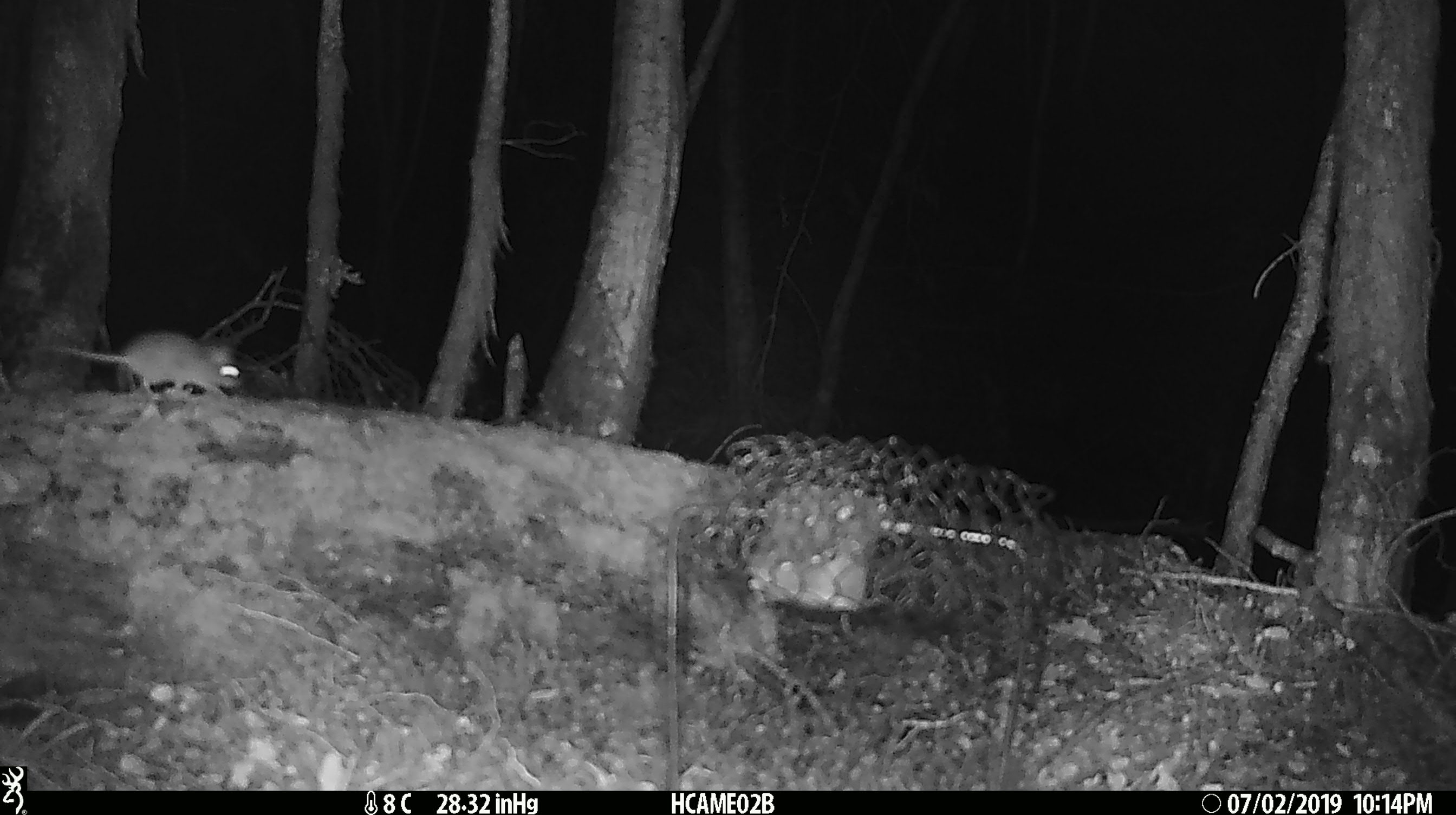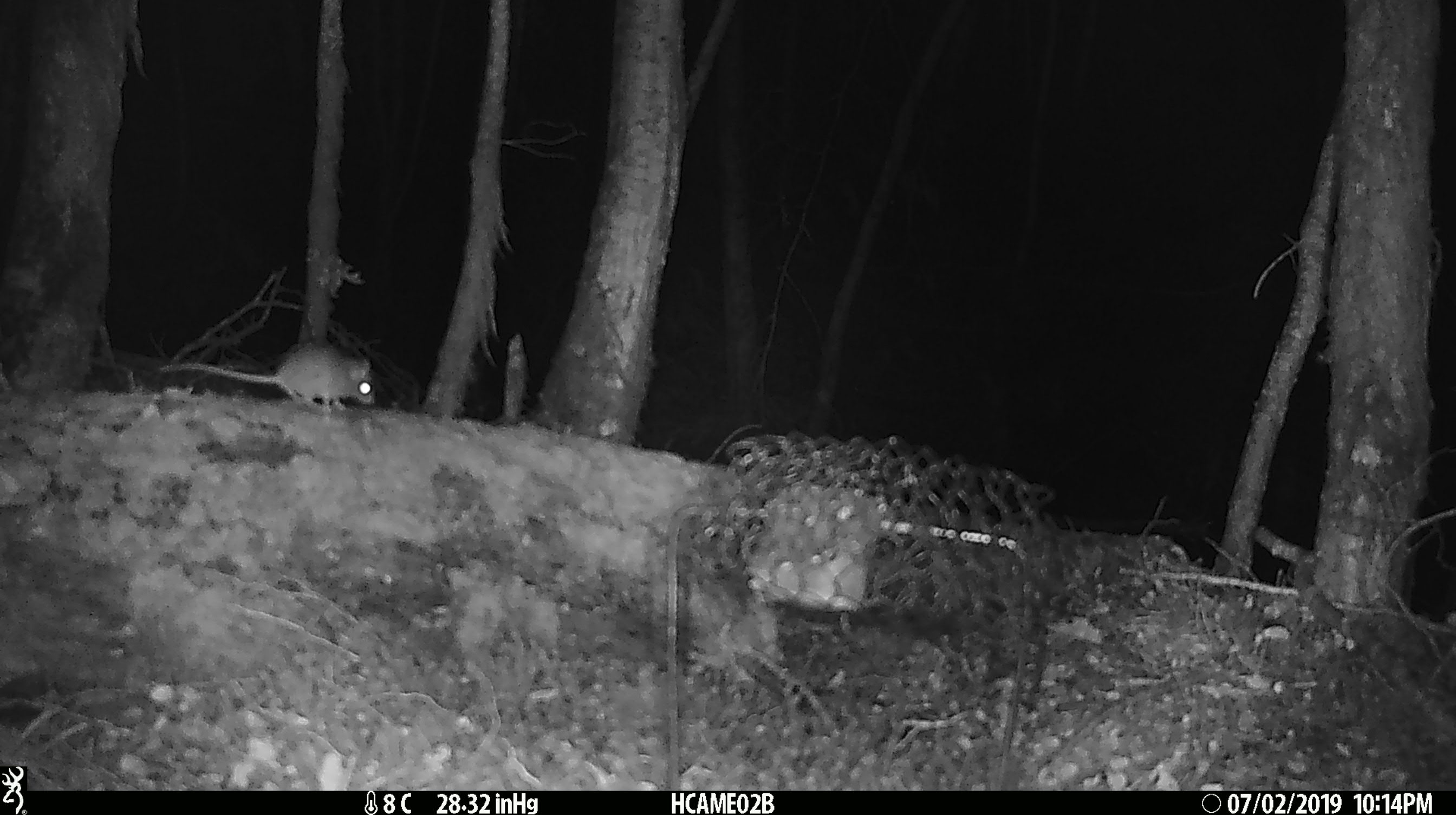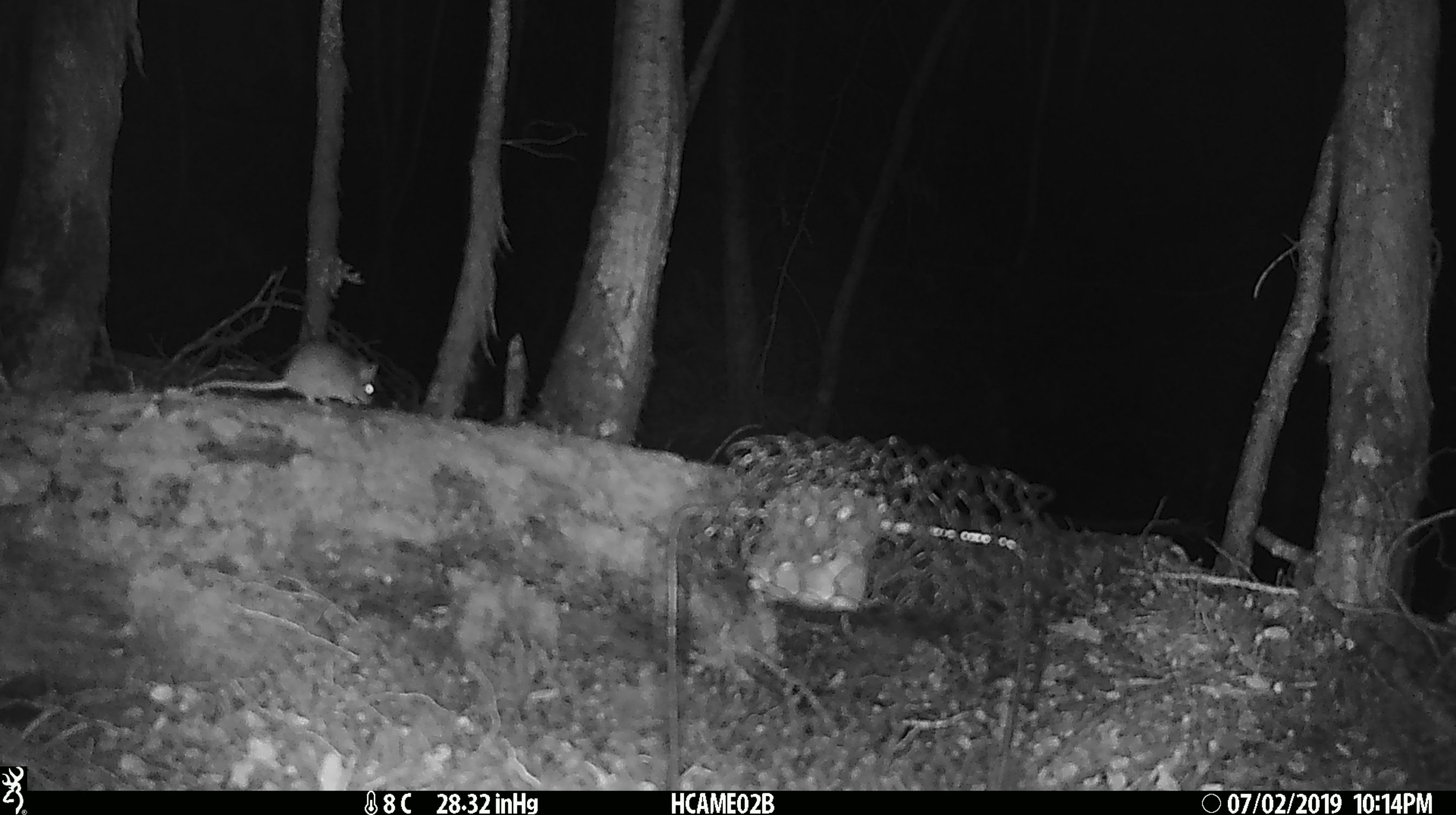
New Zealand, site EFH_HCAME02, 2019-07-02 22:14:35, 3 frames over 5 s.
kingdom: Animalia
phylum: Chordata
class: Mammalia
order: Rodentia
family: Muridae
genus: Mus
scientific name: Mus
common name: mouse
Mouse (Mus).